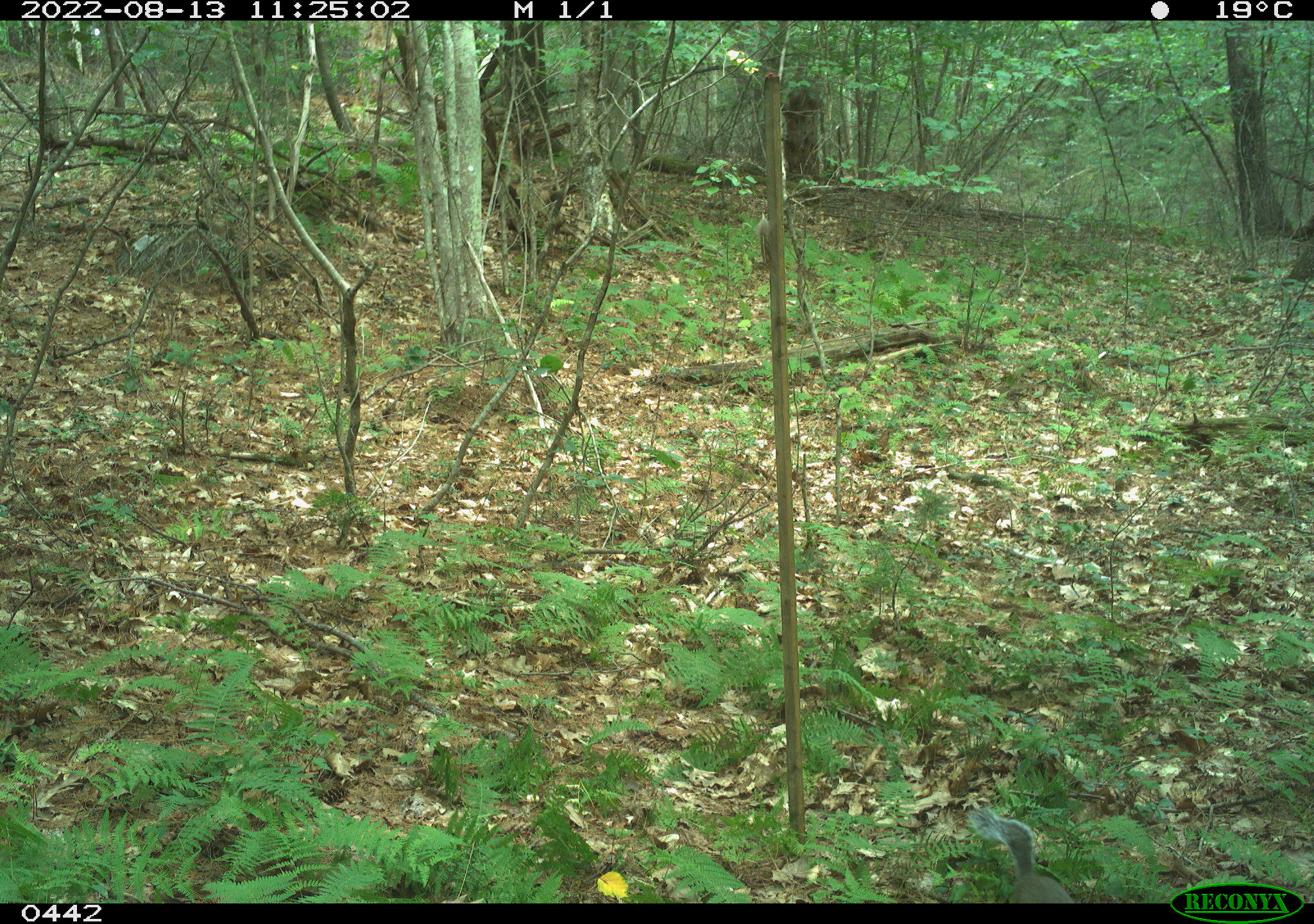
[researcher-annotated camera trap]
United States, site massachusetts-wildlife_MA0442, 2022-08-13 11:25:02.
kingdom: Animalia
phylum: Chordata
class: Mammalia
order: Rodentia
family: Sciuridae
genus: Sciurus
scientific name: Sciurus carolinensis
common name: gray squirrel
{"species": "gray squirrel (Sciurus carolinensis)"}